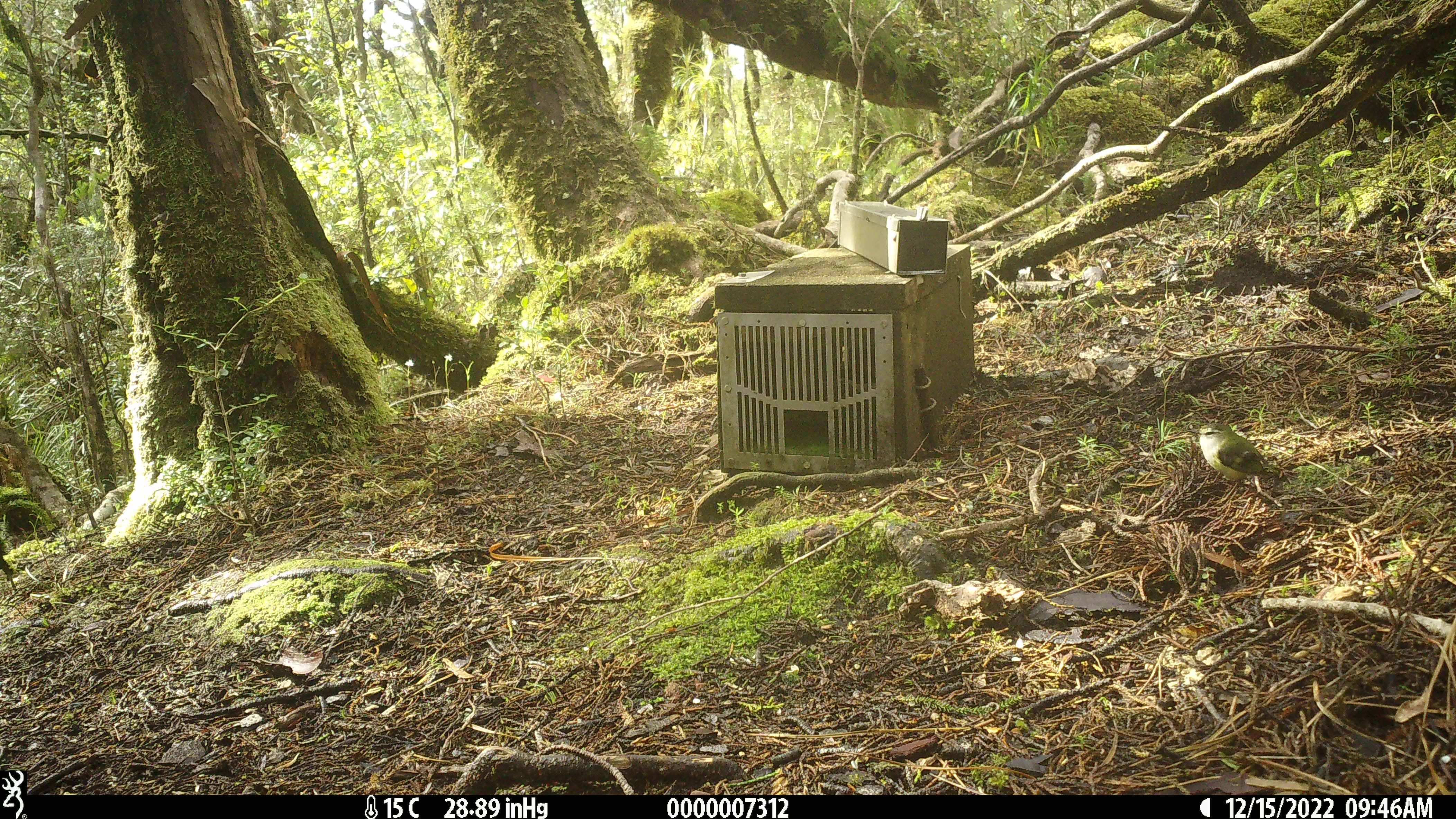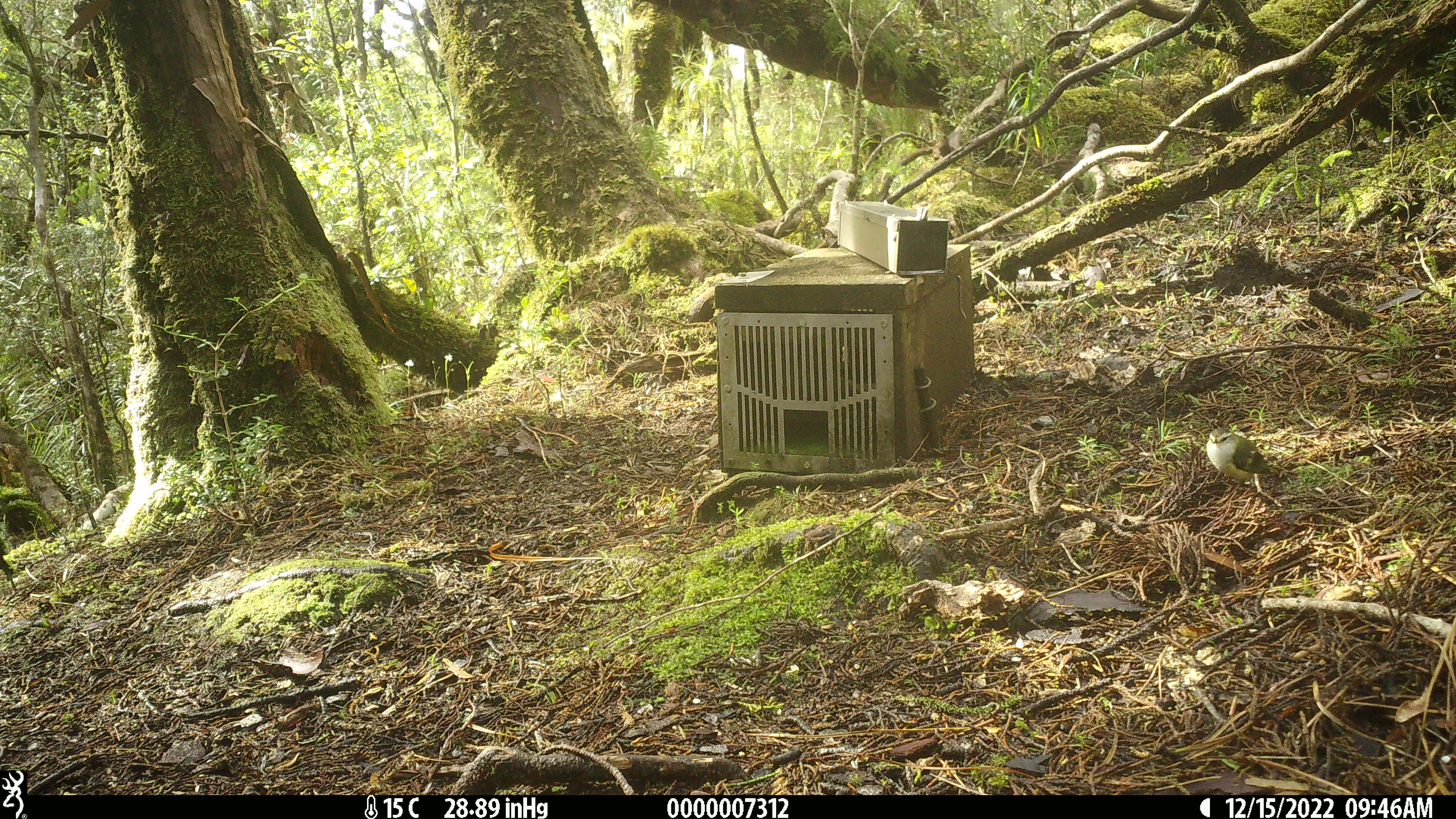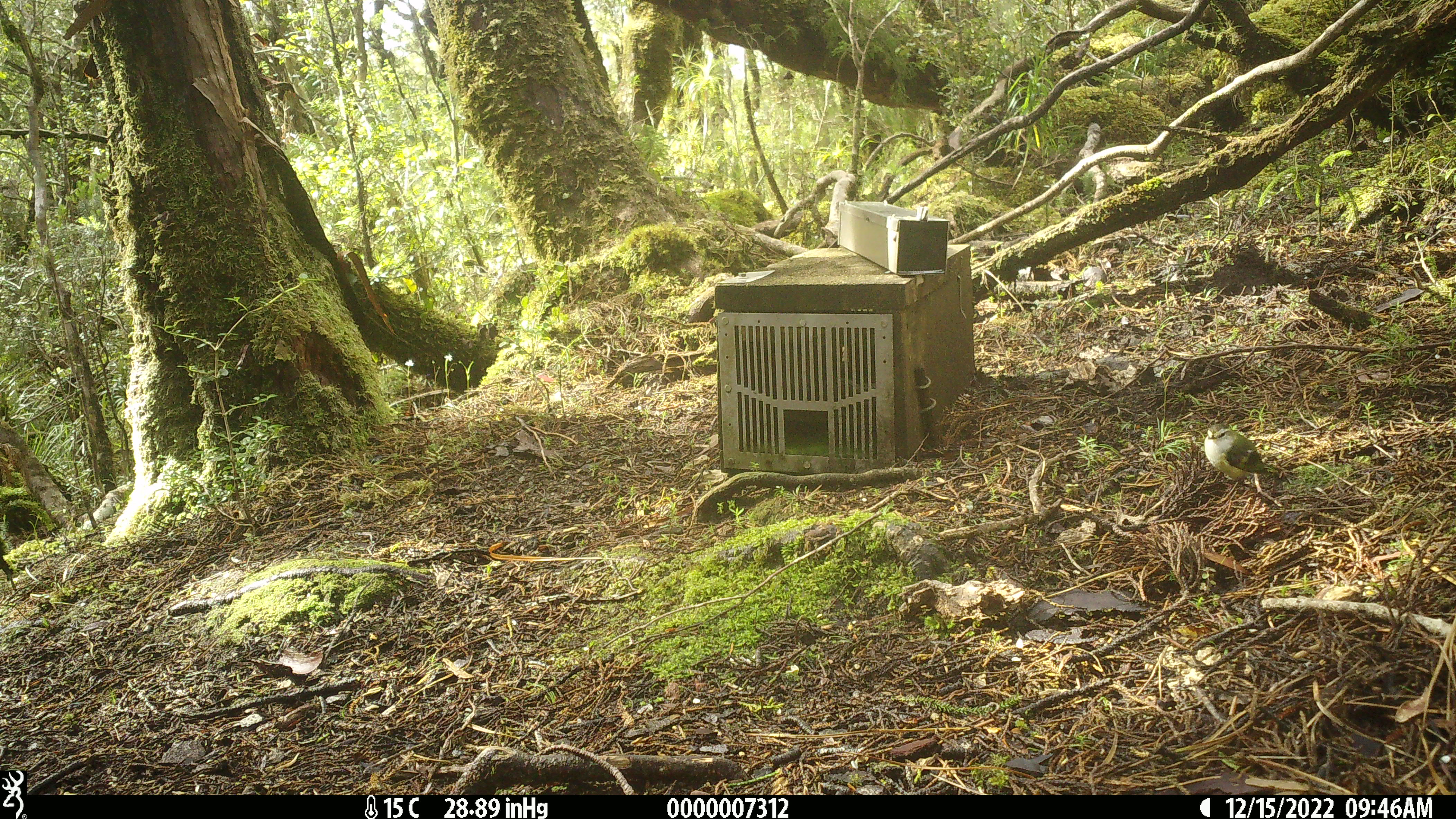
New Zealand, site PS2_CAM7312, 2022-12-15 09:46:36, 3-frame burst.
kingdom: Animalia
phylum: Chordata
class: Aves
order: Passeriformes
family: Acanthisittidae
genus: Acanthisitta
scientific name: Acanthisitta chloris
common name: rifleman